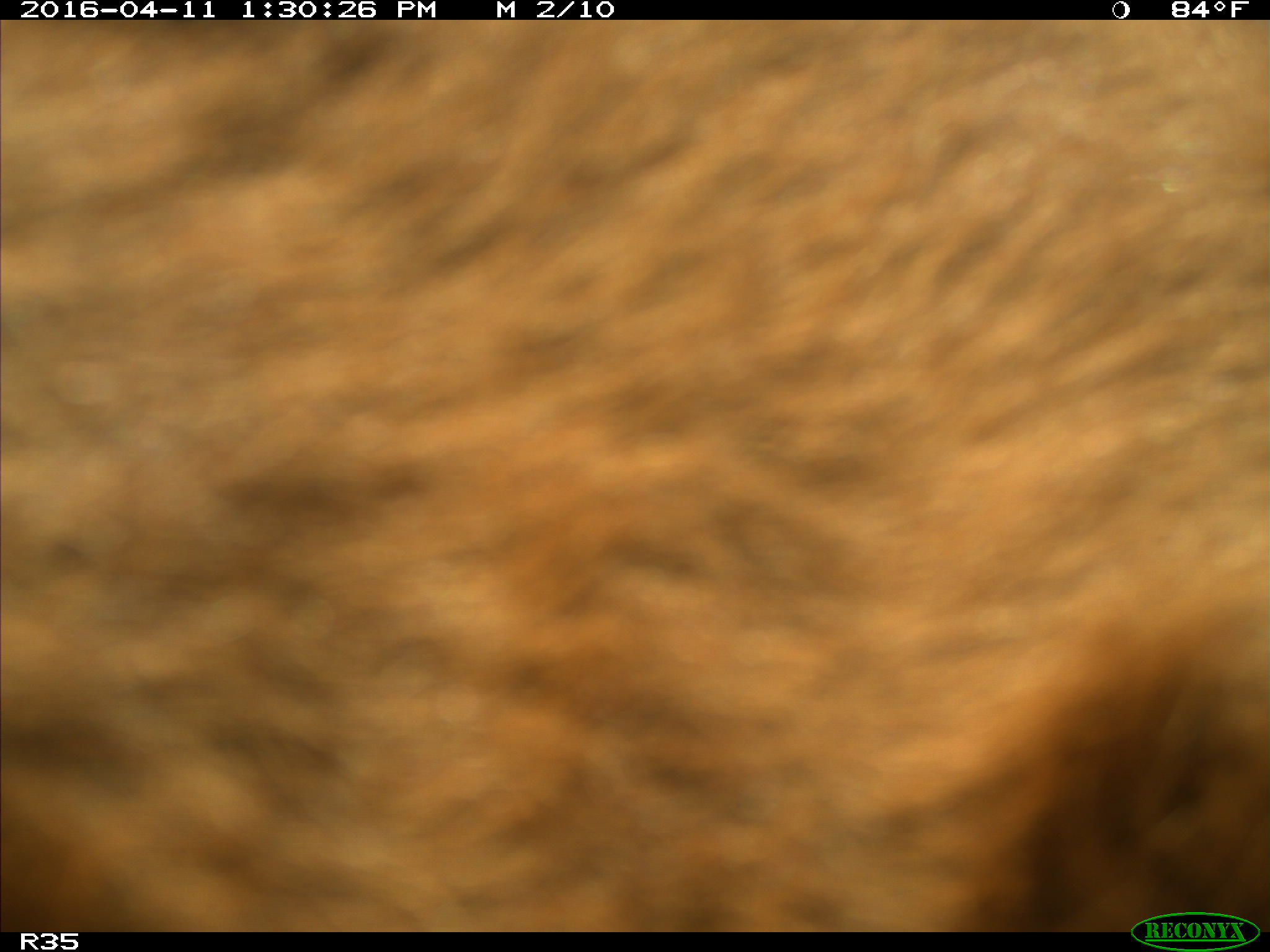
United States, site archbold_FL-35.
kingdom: Animalia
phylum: Chordata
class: Mammalia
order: Artiodactyla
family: Bovidae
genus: Bos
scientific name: Bos taurus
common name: domestic cow